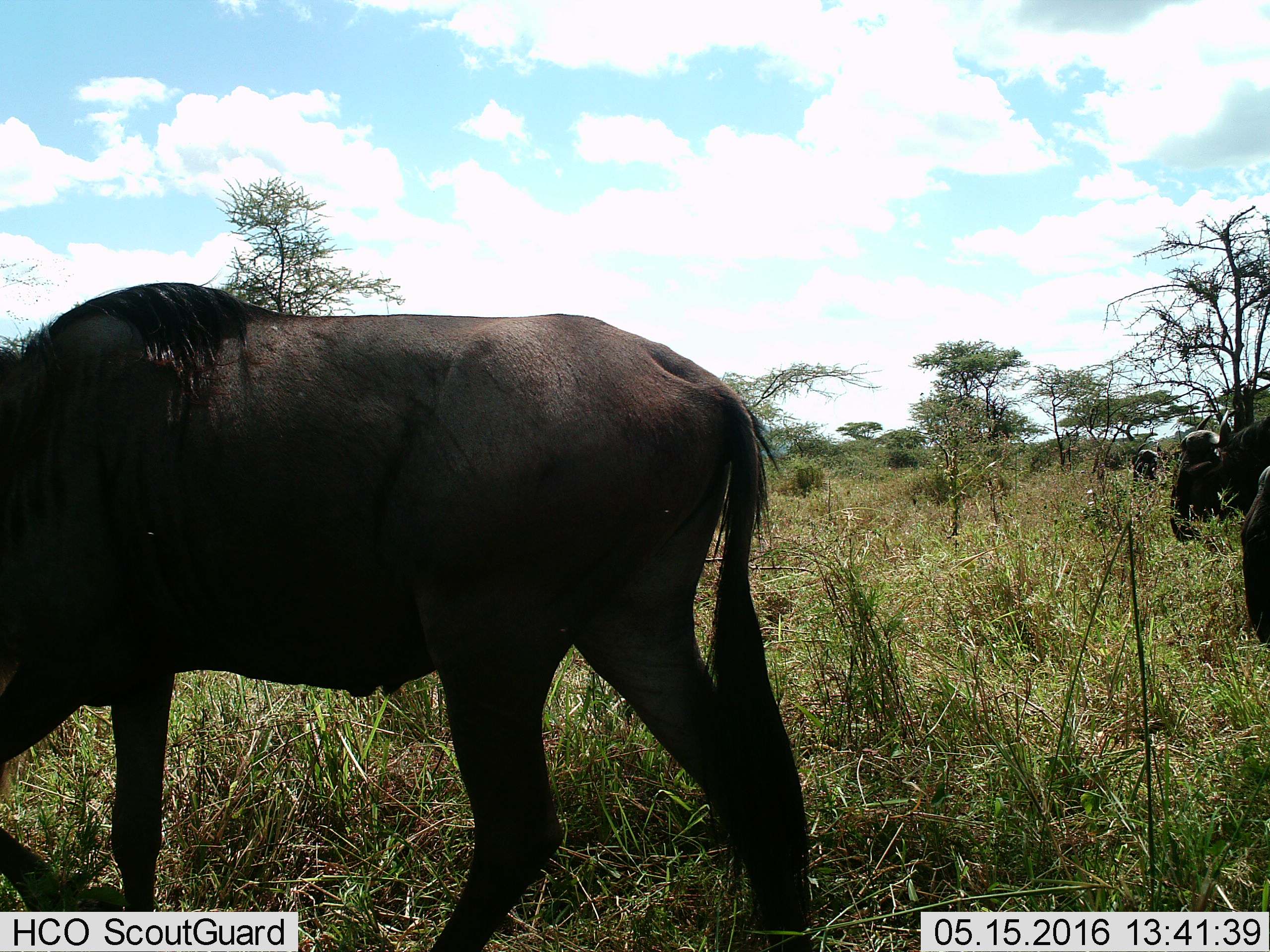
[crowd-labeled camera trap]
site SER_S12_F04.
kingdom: Animalia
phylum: Chordata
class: Mammalia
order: Artiodactyla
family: Bovidae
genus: Connochaetes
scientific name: Connochaetes taurinus taurinus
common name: blue wildebeest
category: wildebeestblue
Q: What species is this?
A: Wildebeestblue (blue wildebeest) (Connochaetes taurinus taurinus).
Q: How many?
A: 6.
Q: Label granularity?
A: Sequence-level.